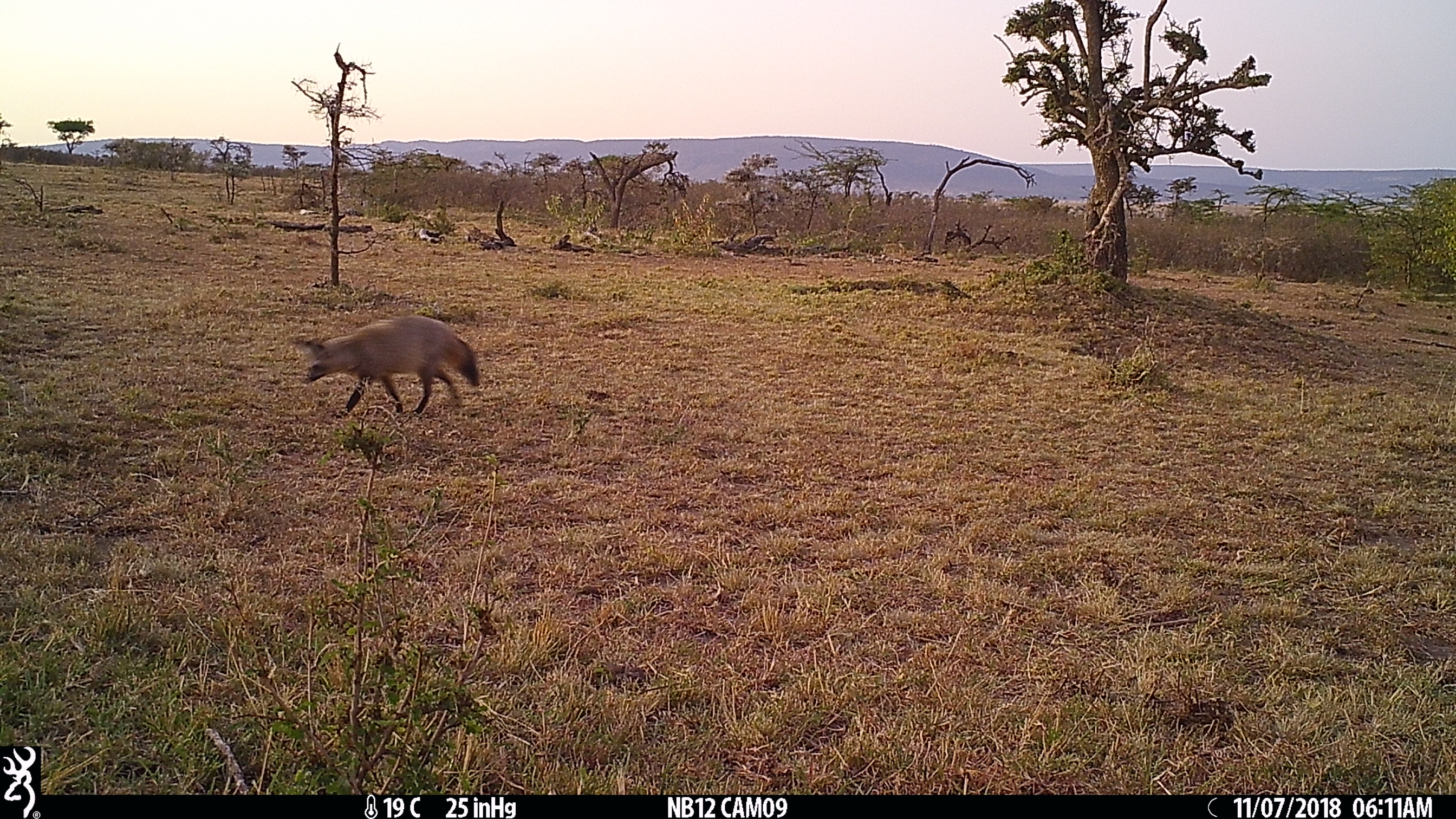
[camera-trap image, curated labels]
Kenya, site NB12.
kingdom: Animalia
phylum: Chordata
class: Mammalia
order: Carnivora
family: Canidae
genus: Otocyon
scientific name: Otocyon megalotis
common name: bat-eared fox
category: bateared fox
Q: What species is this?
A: Bateared fox (bat-eared fox) (Otocyon megalotis).